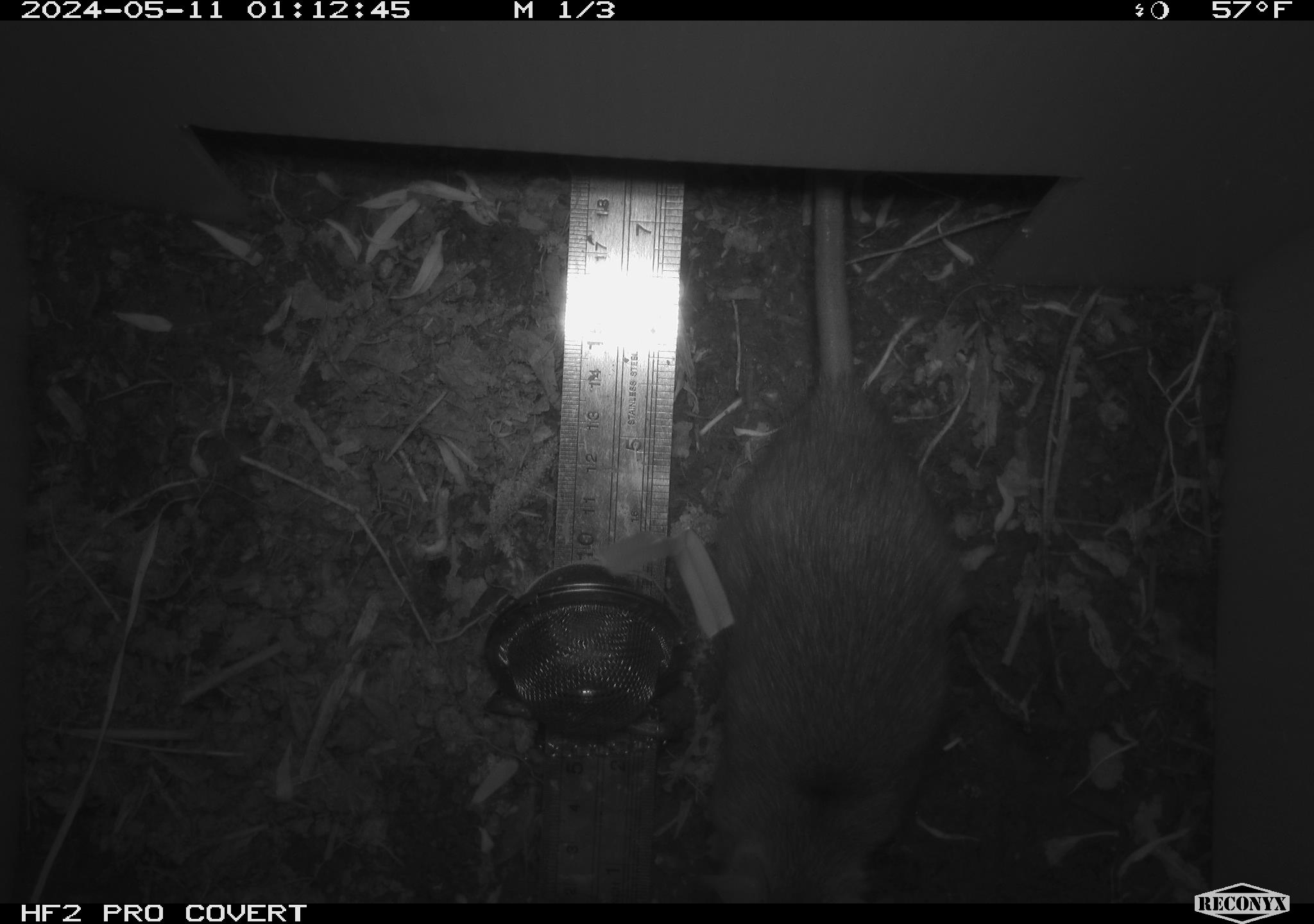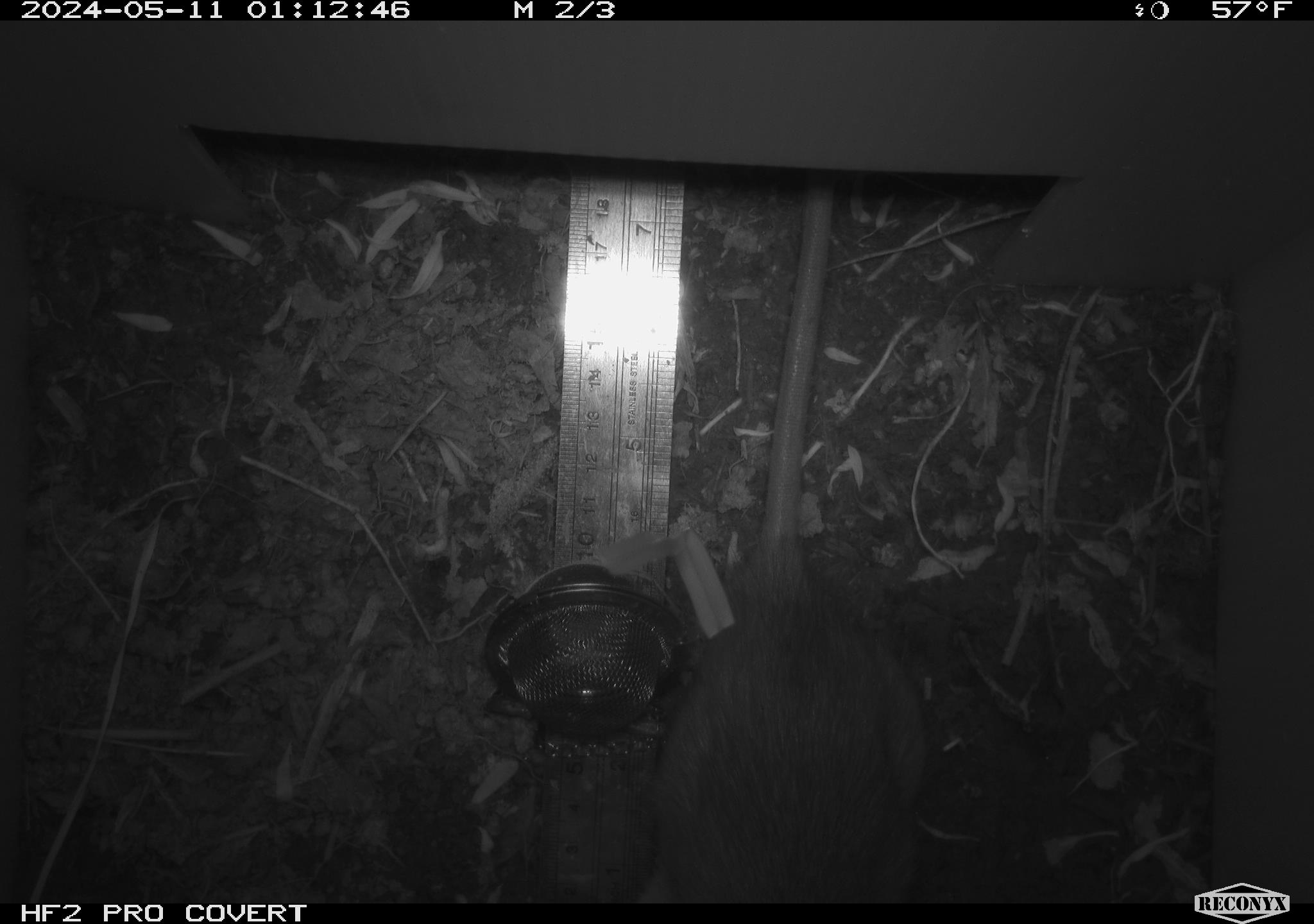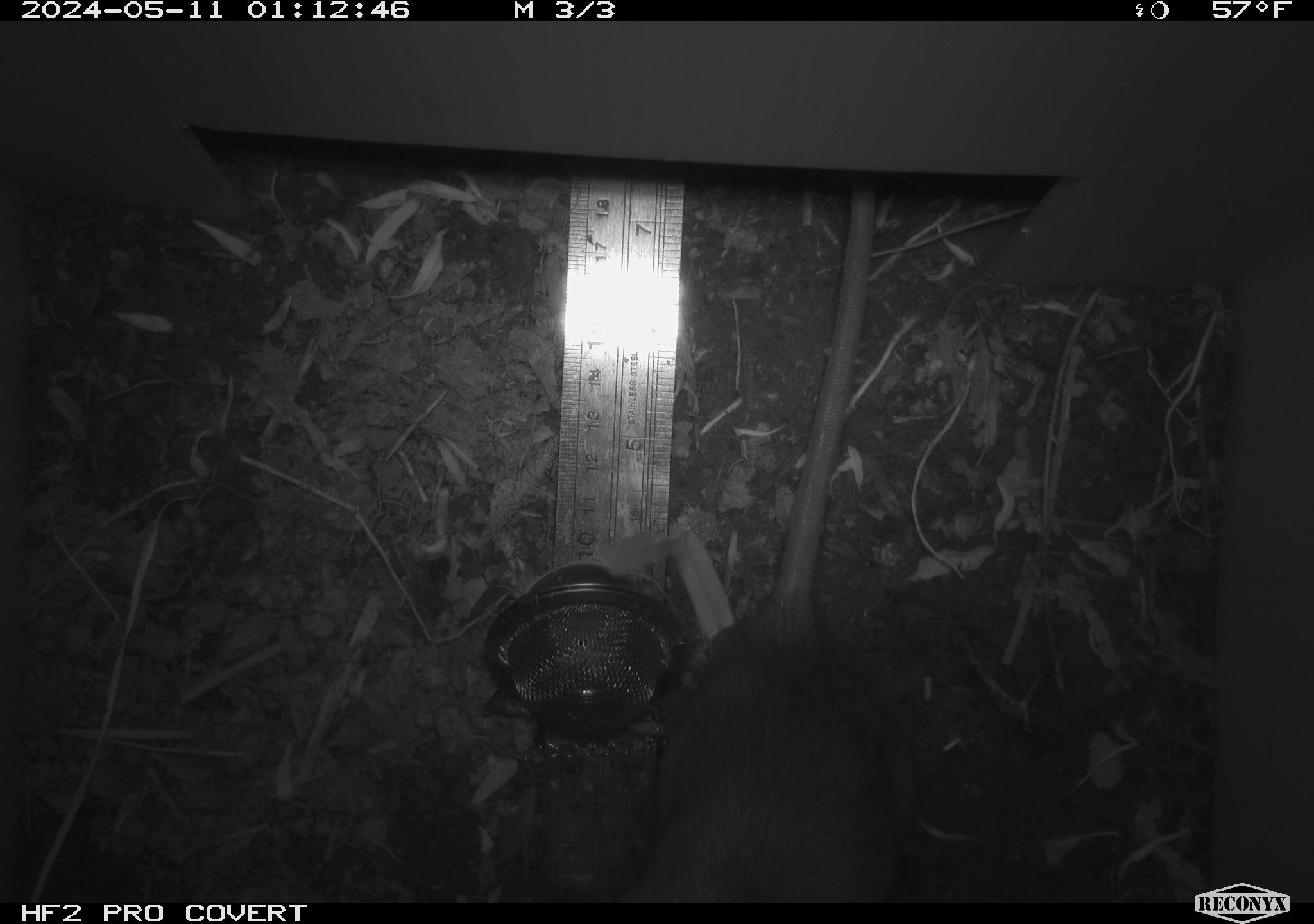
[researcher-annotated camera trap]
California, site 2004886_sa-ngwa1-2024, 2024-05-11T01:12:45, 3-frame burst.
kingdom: Animalia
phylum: Chordata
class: Mammalia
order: Rodentia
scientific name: Rodentia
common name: woodrat or rat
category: woodrat or rat species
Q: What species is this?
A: Woodrat or rat species (woodrat or rat) (Rodentia).